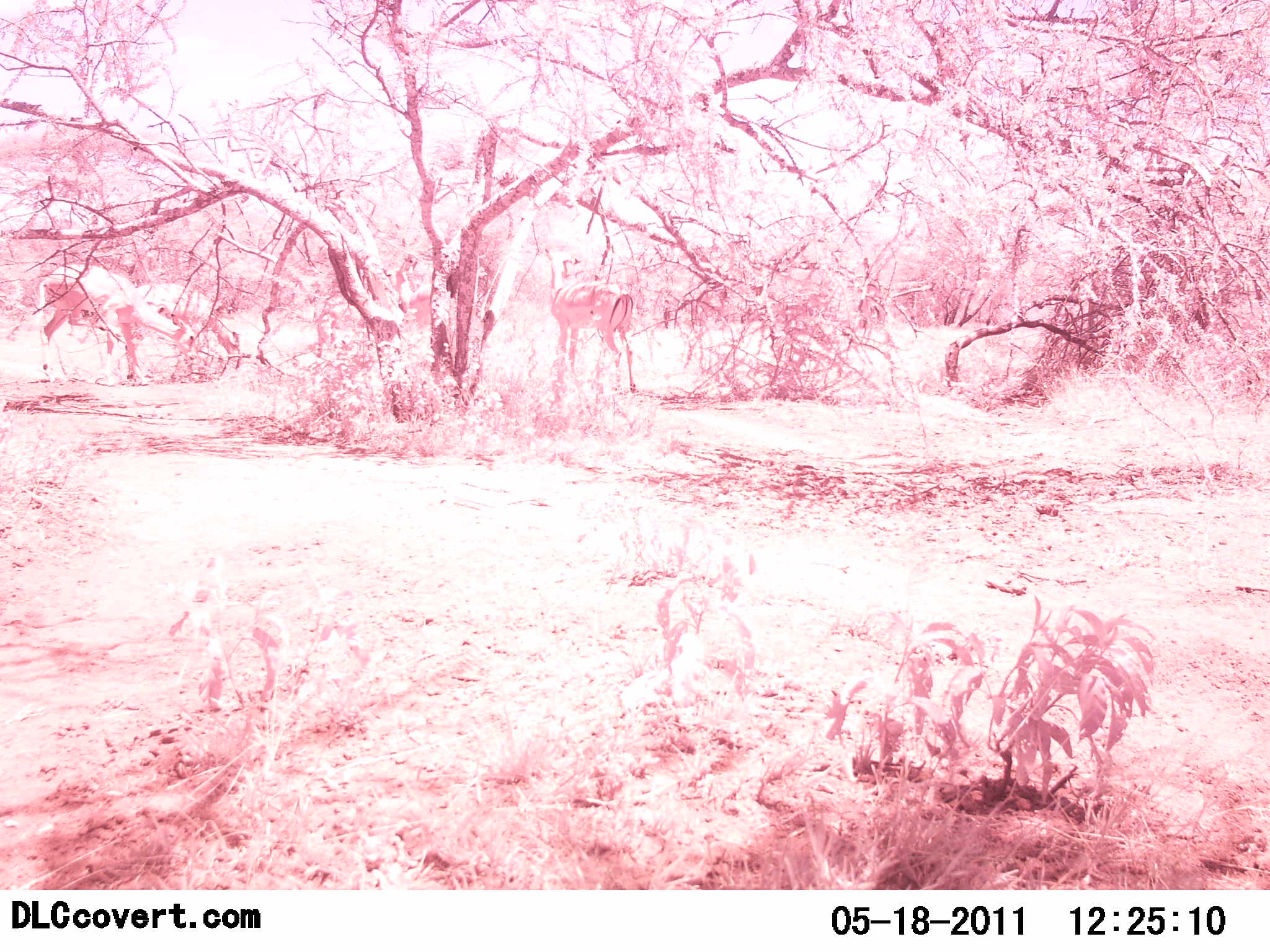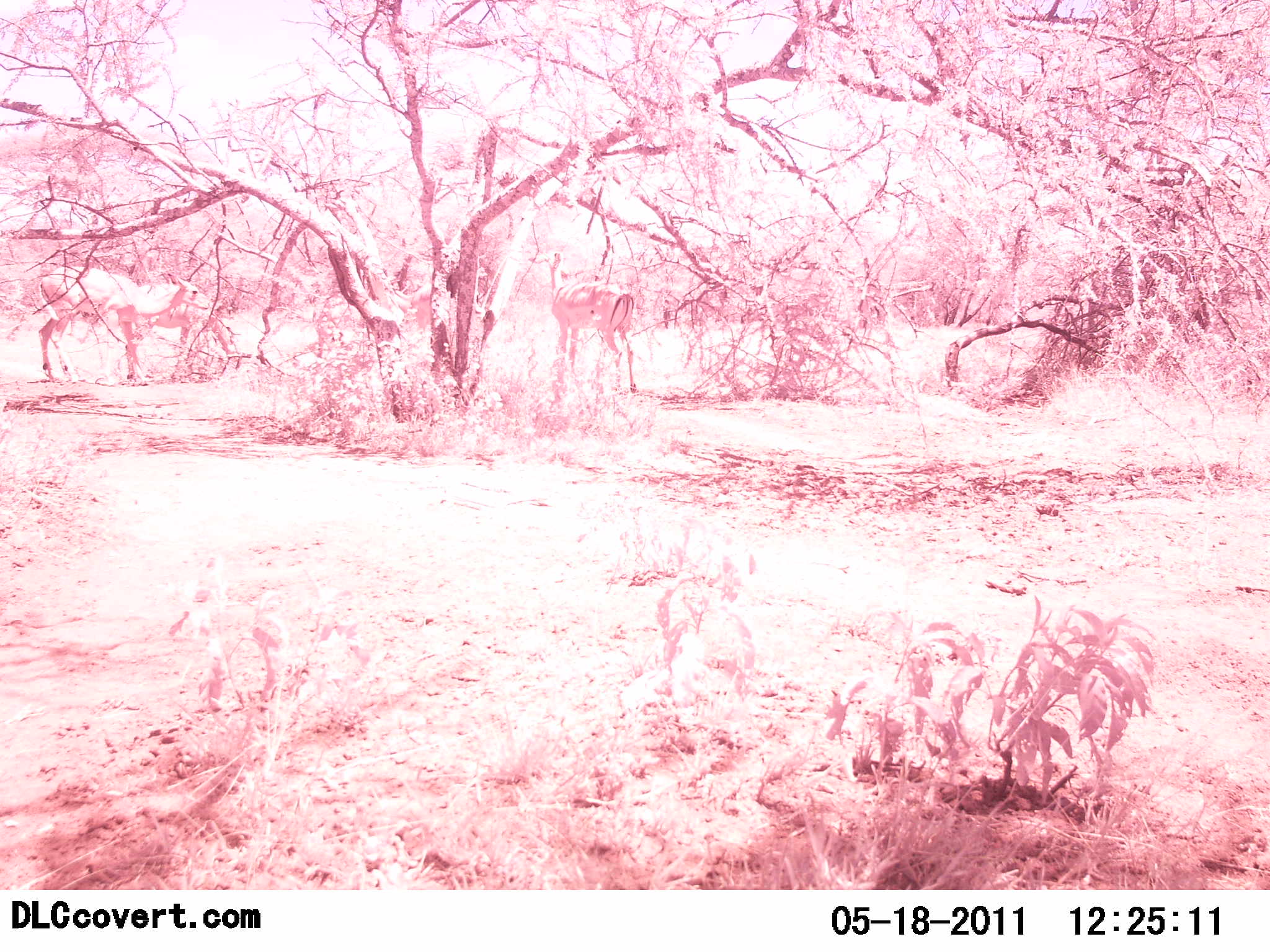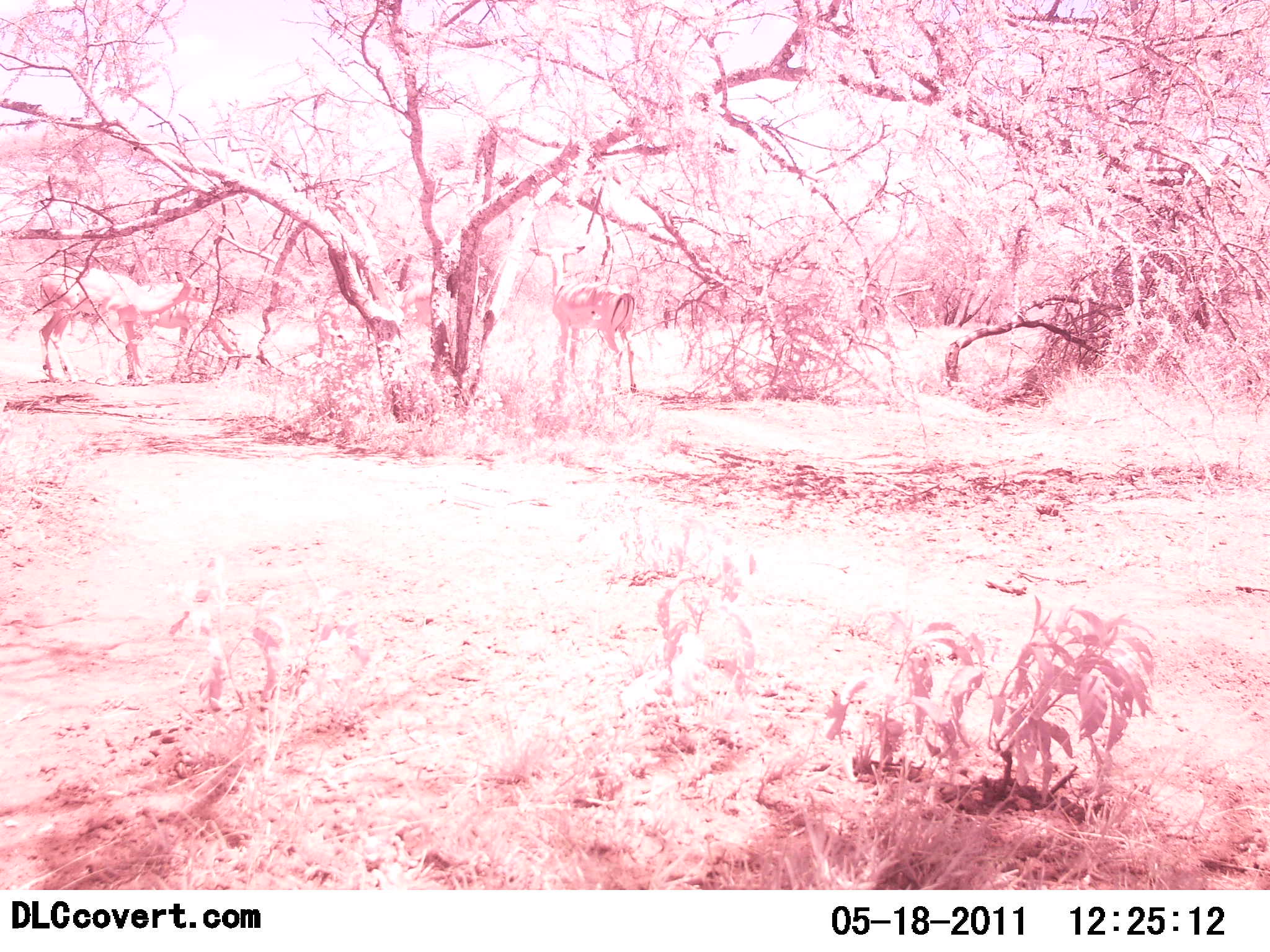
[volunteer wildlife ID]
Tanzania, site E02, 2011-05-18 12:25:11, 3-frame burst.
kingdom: Animalia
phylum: Chordata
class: Mammalia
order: Artiodactyla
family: Bovidae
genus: Aepyceros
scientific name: Aepyceros melampus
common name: impala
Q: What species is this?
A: Impala (Aepyceros melampus).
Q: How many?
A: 3.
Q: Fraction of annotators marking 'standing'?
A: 67%.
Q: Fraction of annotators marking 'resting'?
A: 0%.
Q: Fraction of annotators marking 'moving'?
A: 0%.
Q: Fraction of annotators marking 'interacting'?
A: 0%.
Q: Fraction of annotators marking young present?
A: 0%.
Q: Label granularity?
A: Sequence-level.